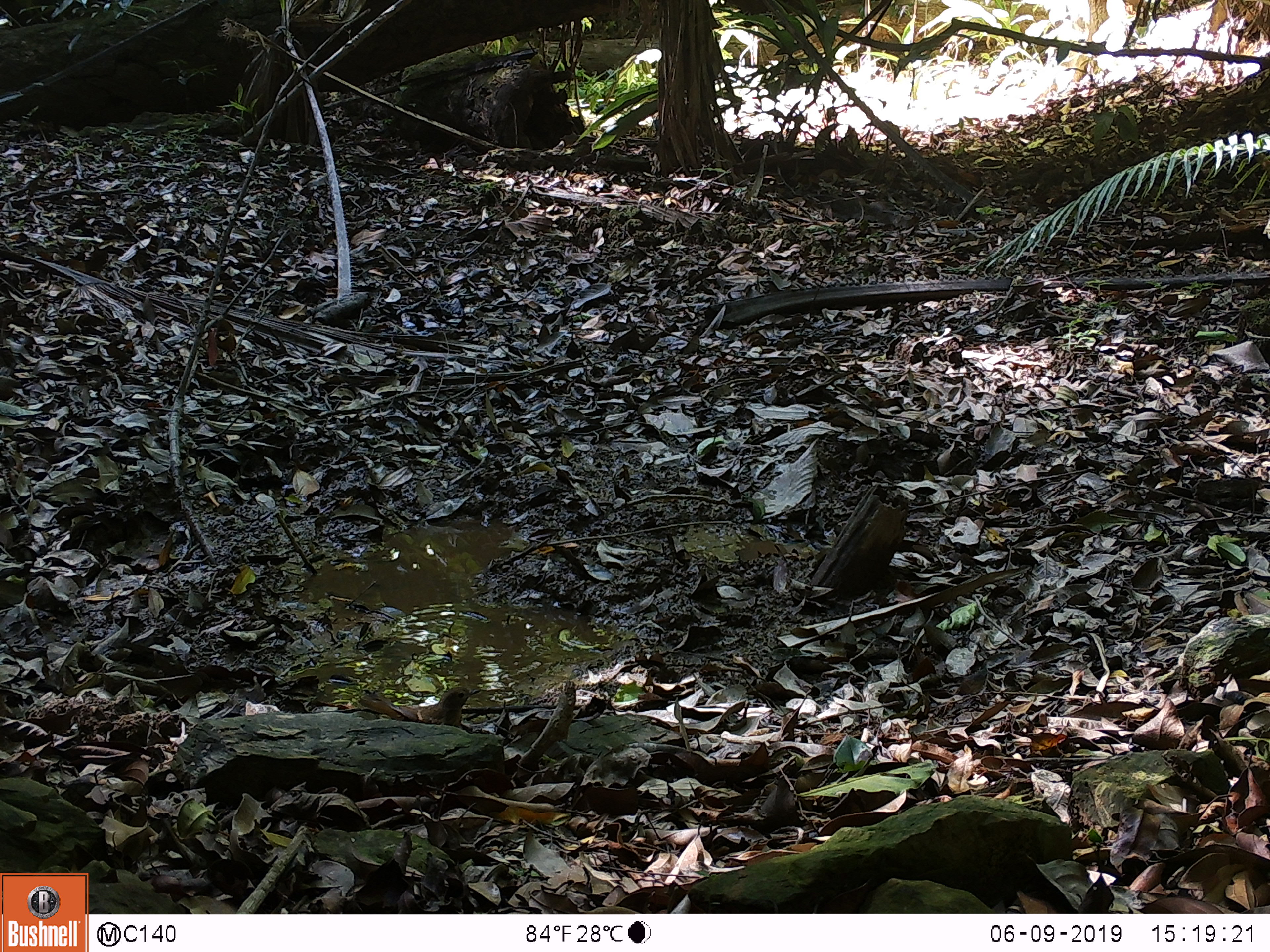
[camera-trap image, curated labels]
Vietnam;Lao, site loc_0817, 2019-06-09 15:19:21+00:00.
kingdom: Animalia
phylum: Chordata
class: Aves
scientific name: Aves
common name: bird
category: unidentified bird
Unidentified bird (bird) (Aves). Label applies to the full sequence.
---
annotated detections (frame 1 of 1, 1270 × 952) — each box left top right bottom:
unidentified bird: 357 686 480 730